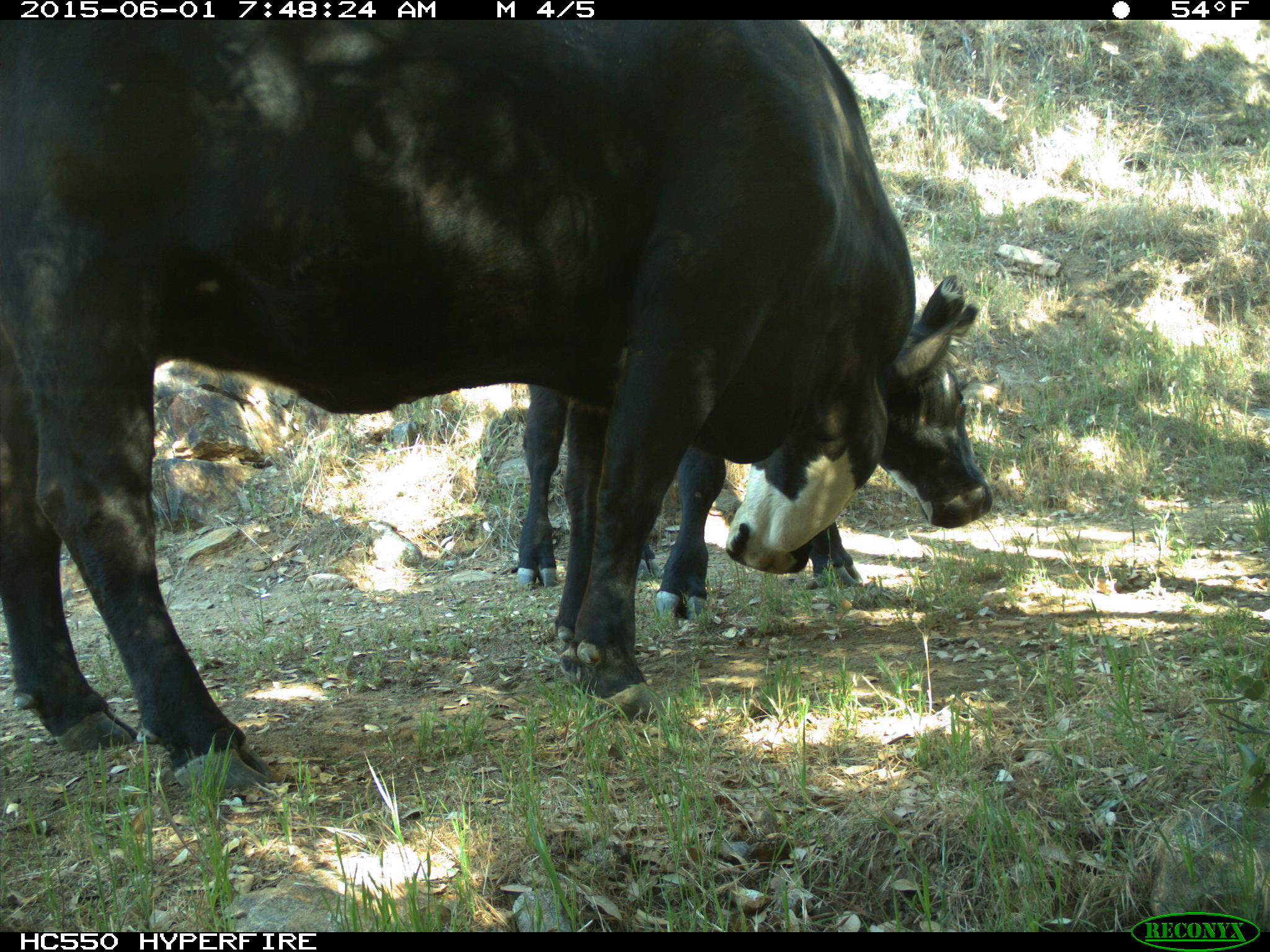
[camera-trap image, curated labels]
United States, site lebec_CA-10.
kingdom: Animalia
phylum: Chordata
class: Mammalia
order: Artiodactyla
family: Bovidae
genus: Bos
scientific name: Bos taurus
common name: domestic cow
Bos taurus (domestic cow).